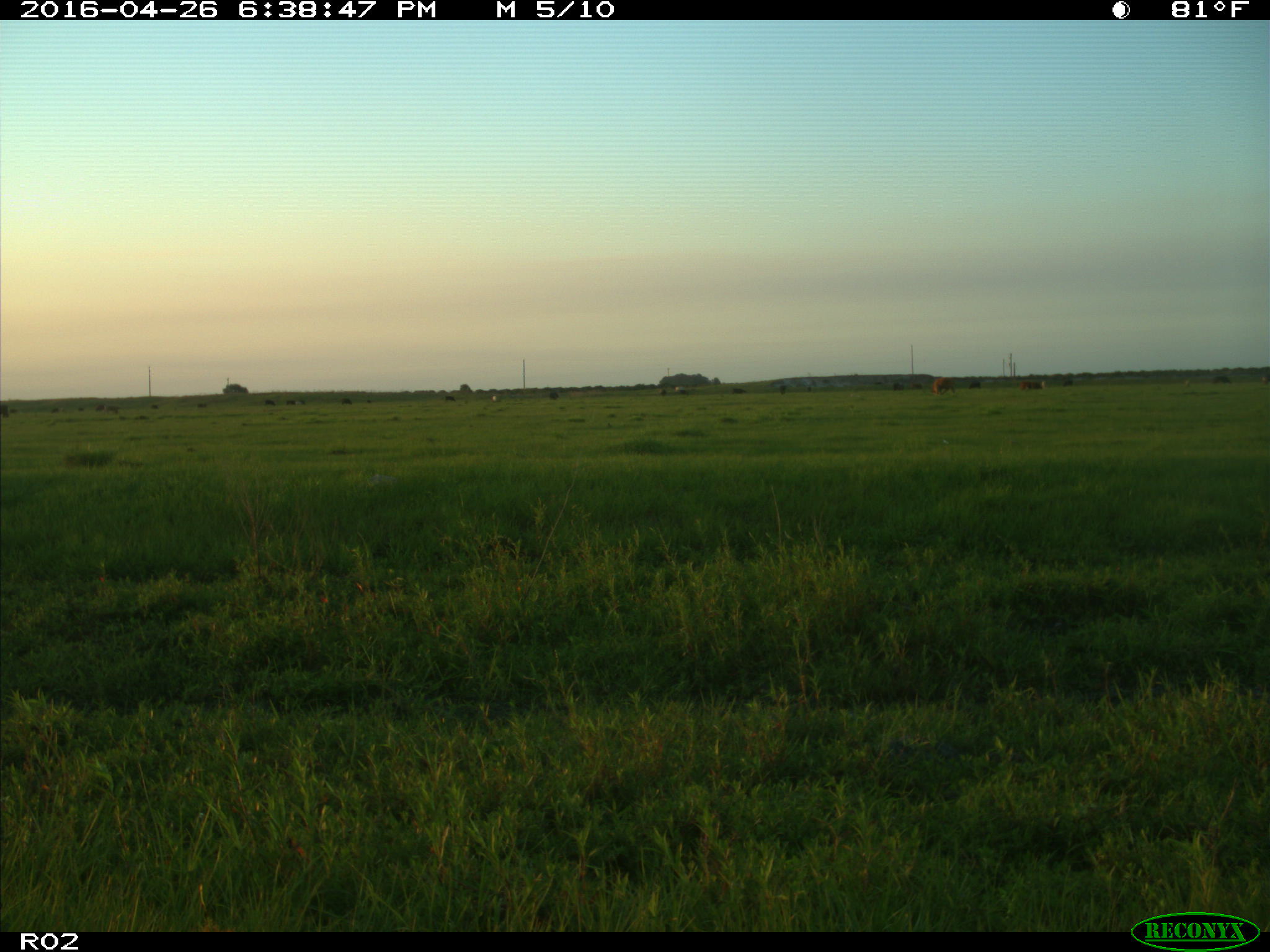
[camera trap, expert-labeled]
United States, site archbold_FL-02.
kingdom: Animalia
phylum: Chordata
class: Mammalia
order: Artiodactyla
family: Bovidae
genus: Bos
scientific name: Bos taurus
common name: domestic cow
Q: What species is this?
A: Bos taurus (domestic cow).